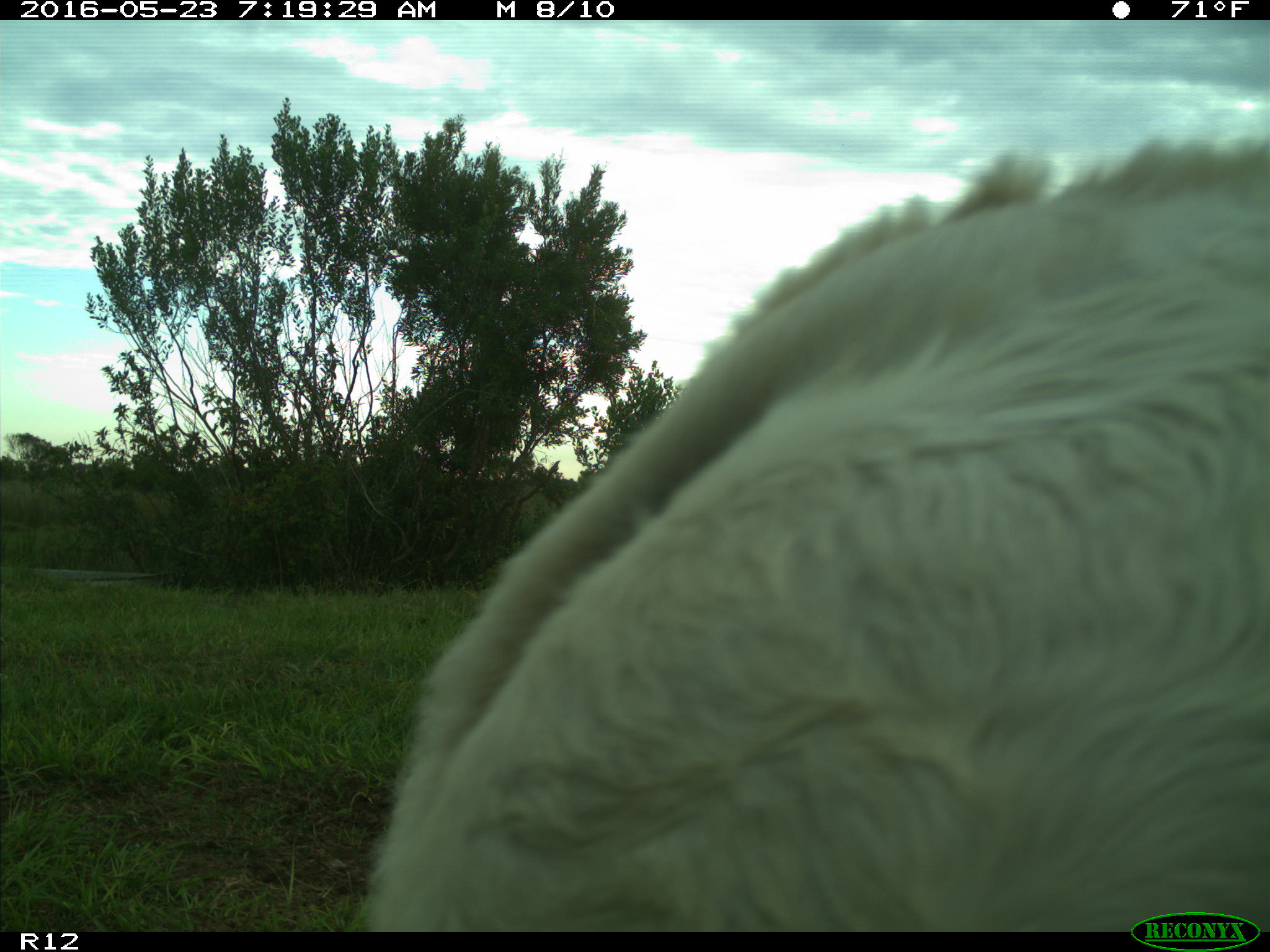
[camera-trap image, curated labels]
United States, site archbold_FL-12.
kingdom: Animalia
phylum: Chordata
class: Mammalia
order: Artiodactyla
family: Bovidae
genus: Bos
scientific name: Bos taurus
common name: domestic cow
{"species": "Bos taurus (domestic cow)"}